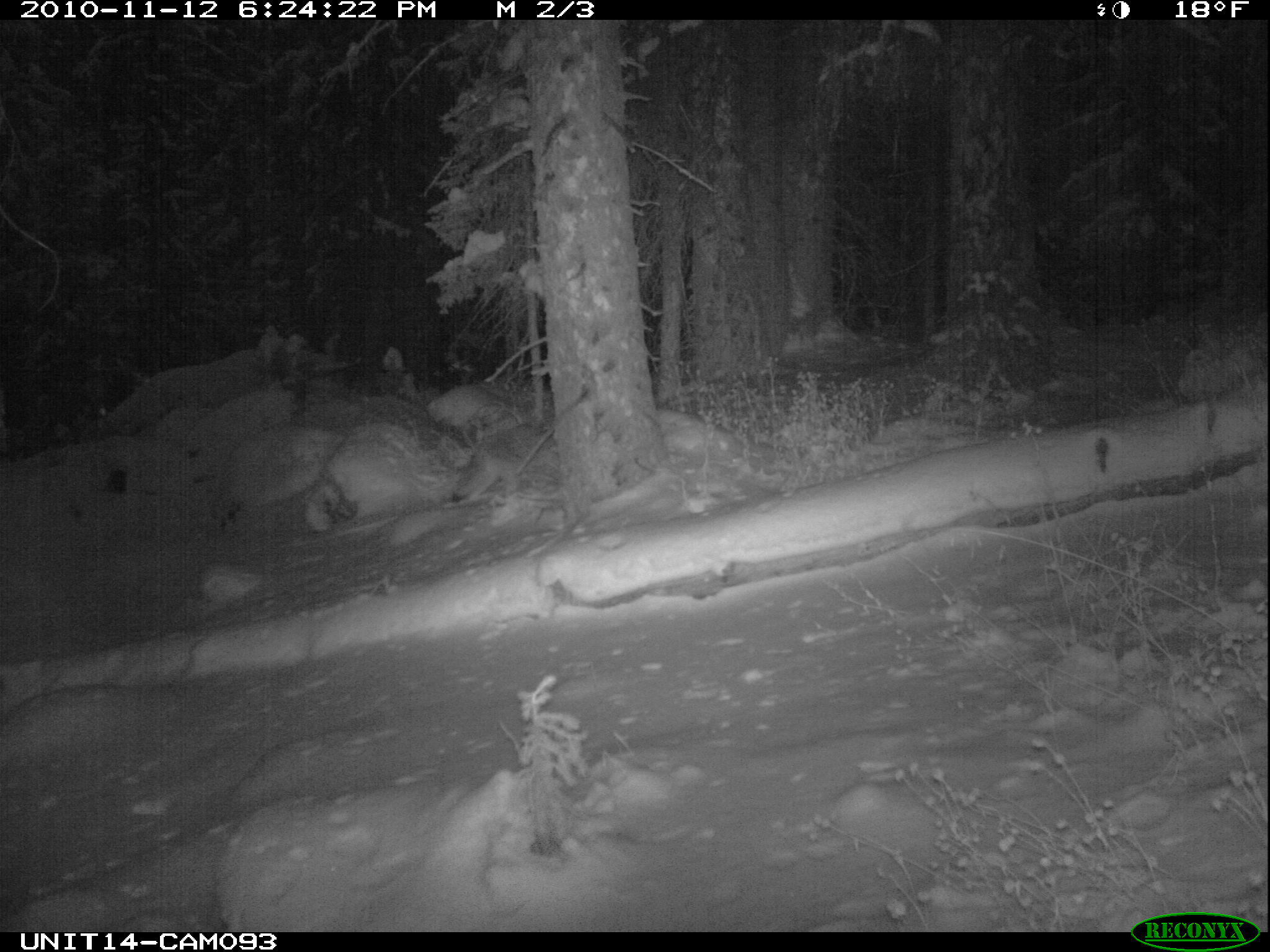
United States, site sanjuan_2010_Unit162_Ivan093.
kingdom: Animalia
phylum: Chordata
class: Mammalia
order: Carnivora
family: Canidae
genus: Canis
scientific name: Canis latrans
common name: coyote